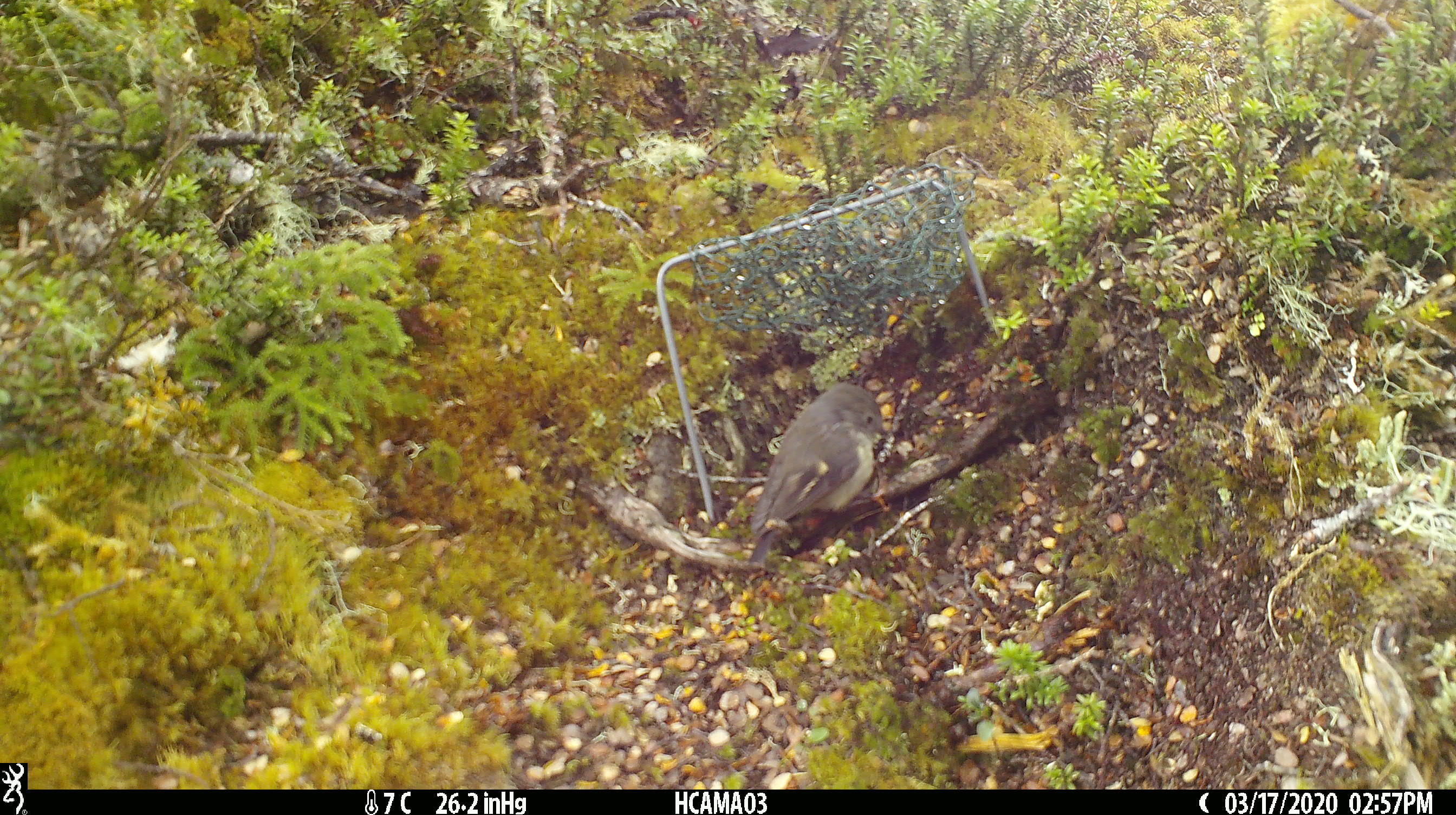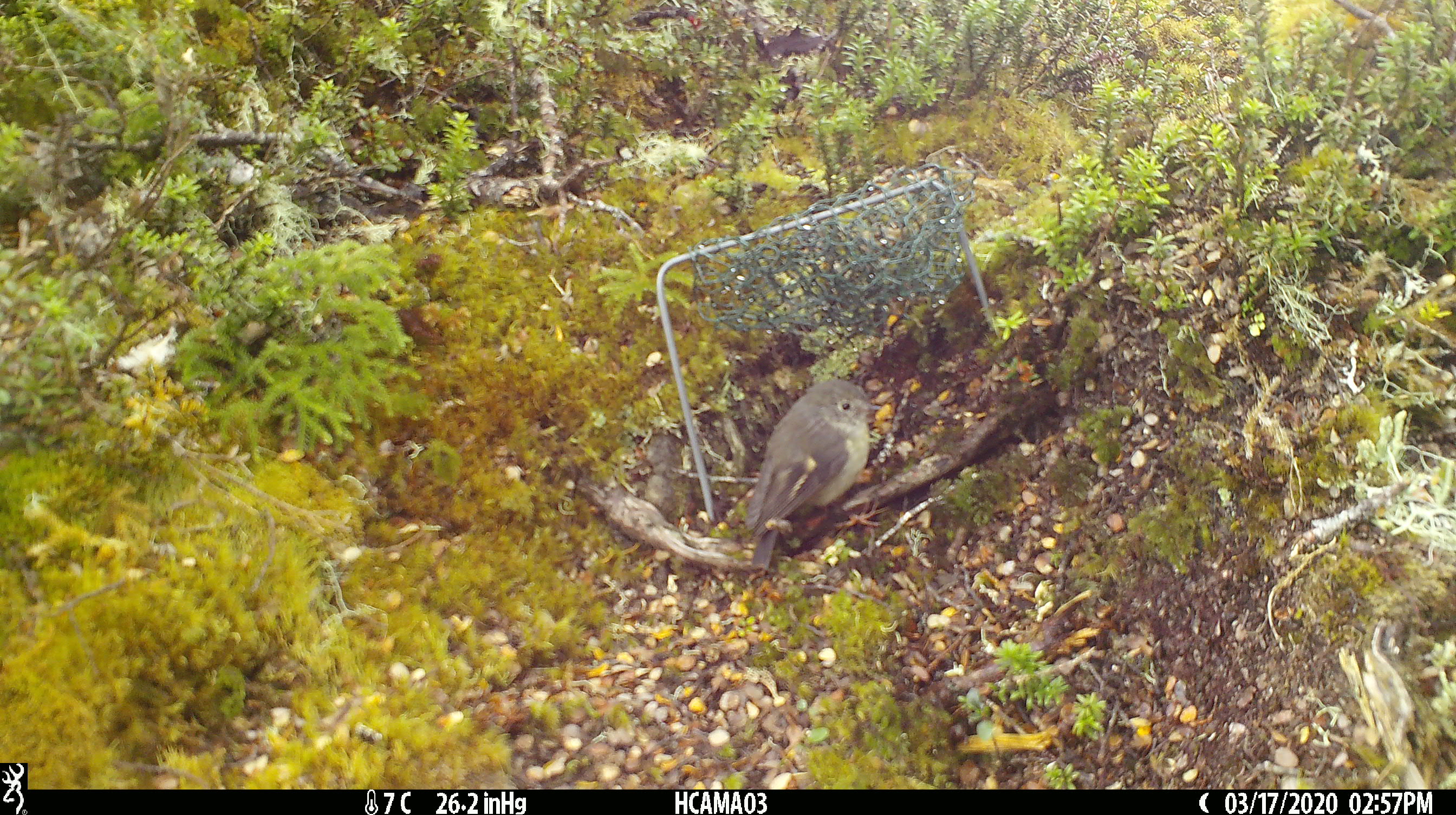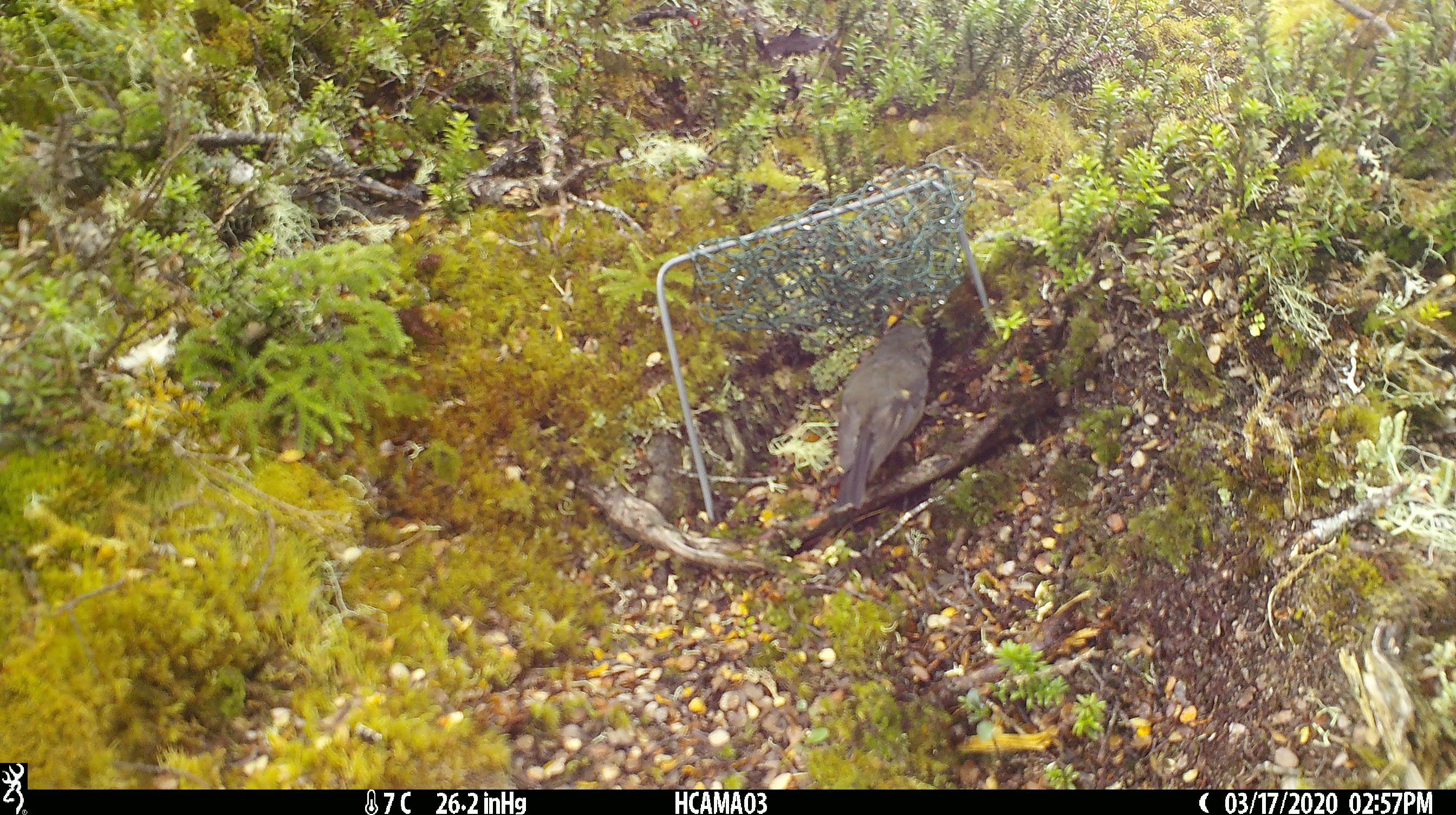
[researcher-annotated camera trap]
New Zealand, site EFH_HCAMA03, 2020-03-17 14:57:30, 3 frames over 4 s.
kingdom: Animalia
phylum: Chordata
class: Aves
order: Passeriformes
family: Petroicidae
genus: Petroica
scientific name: Petroica macrocephala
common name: tomtit